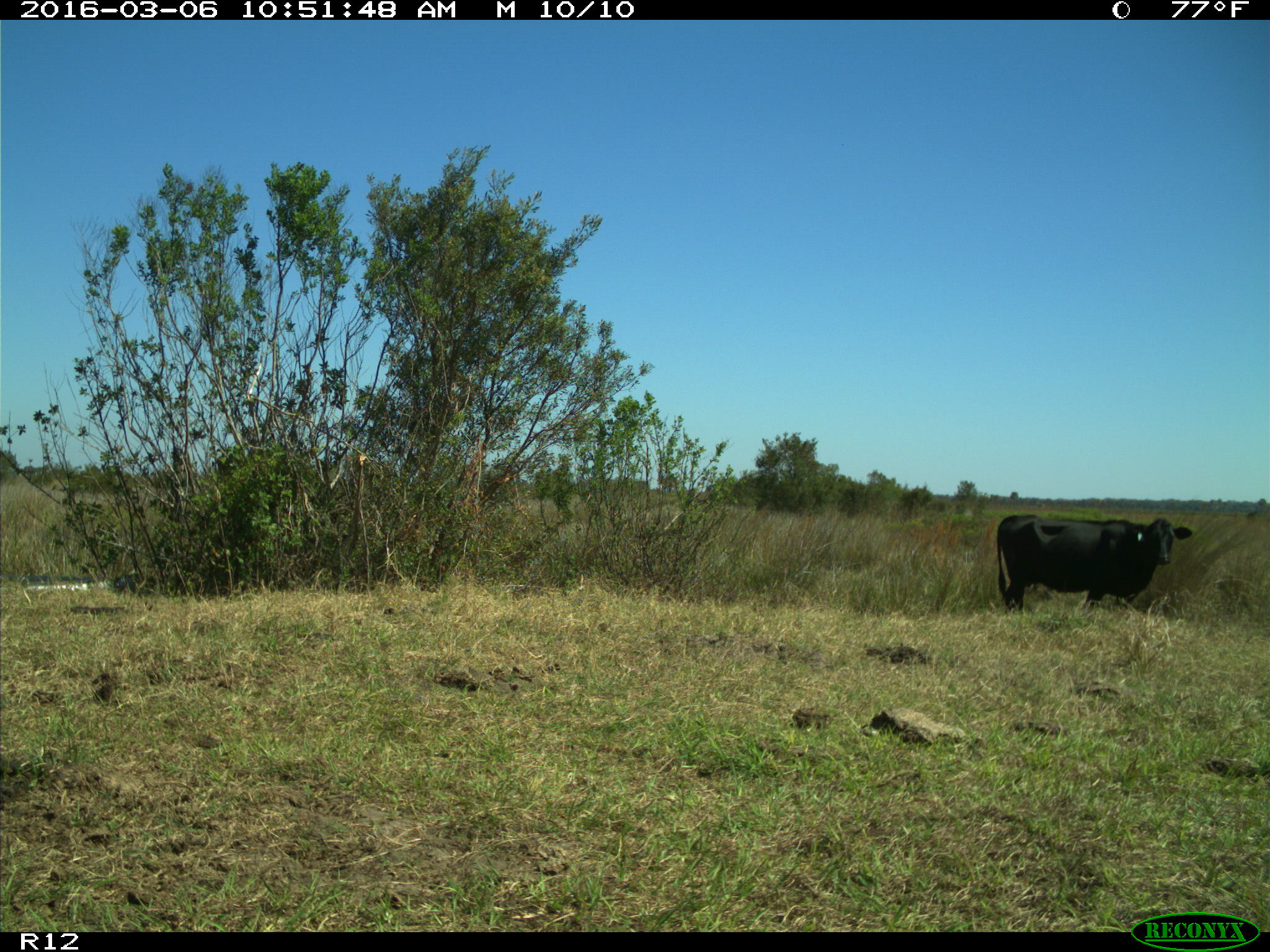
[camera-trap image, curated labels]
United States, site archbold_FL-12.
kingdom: Animalia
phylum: Chordata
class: Mammalia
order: Artiodactyla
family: Bovidae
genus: Bos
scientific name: Bos taurus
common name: domestic cow